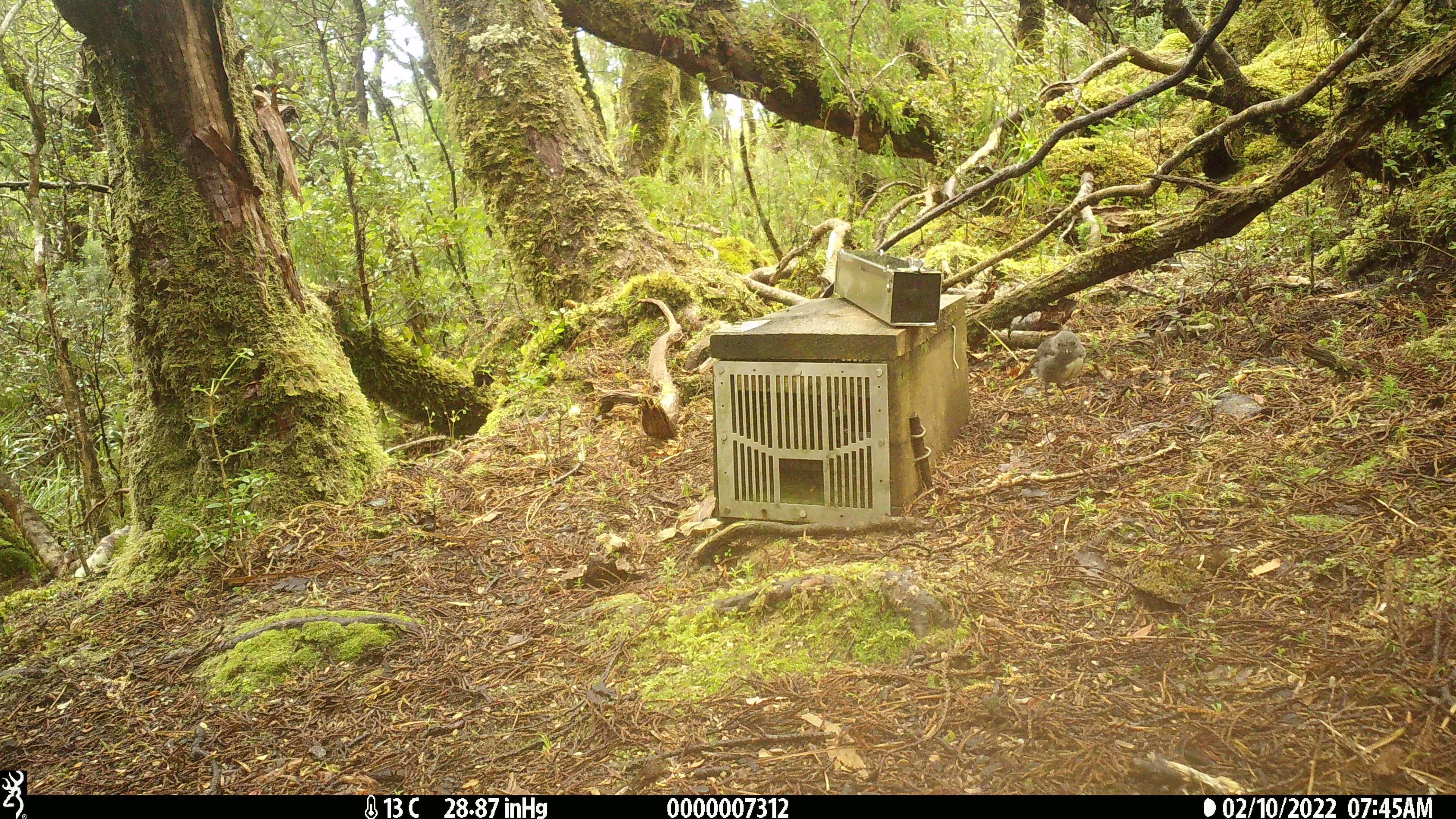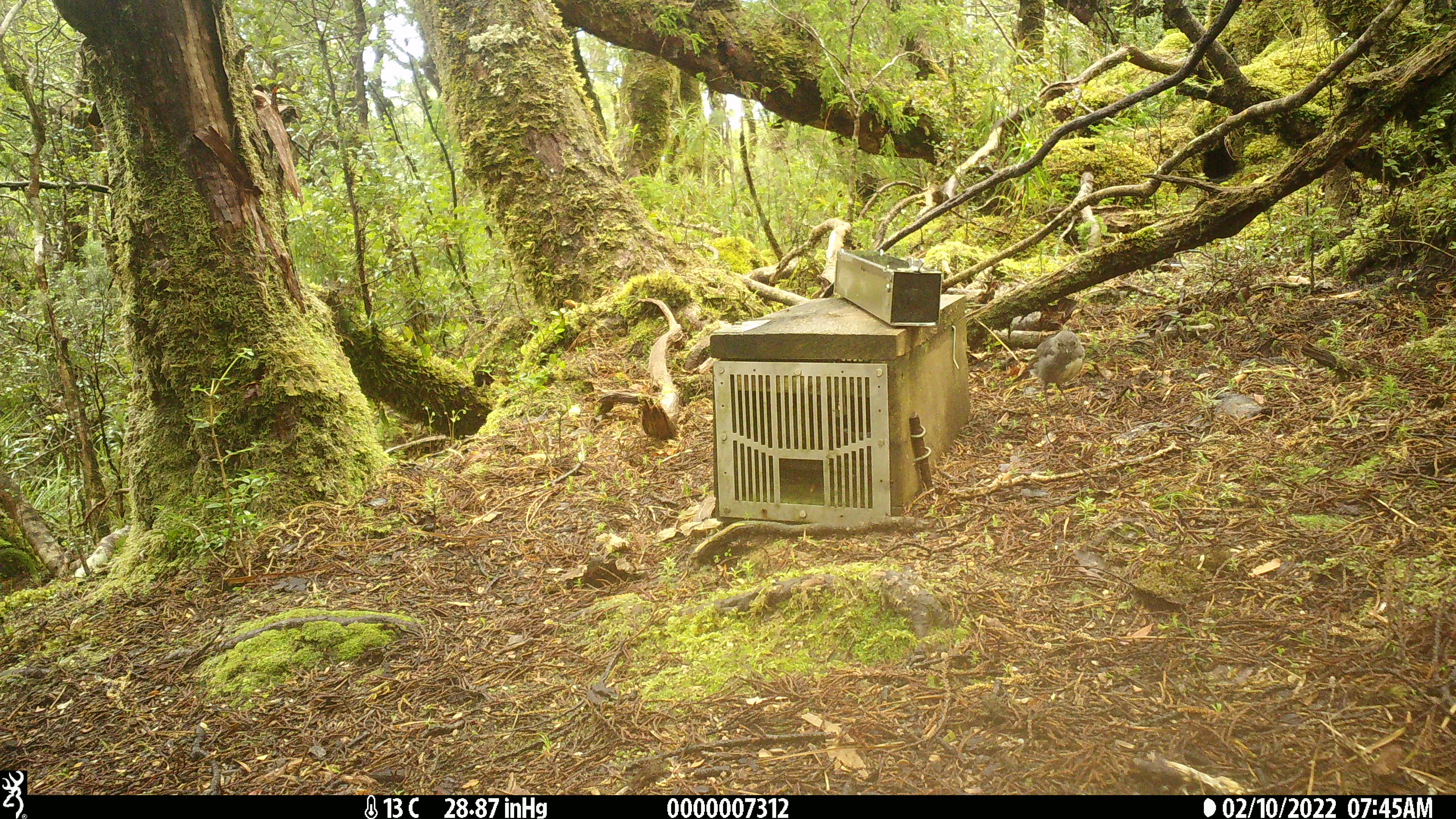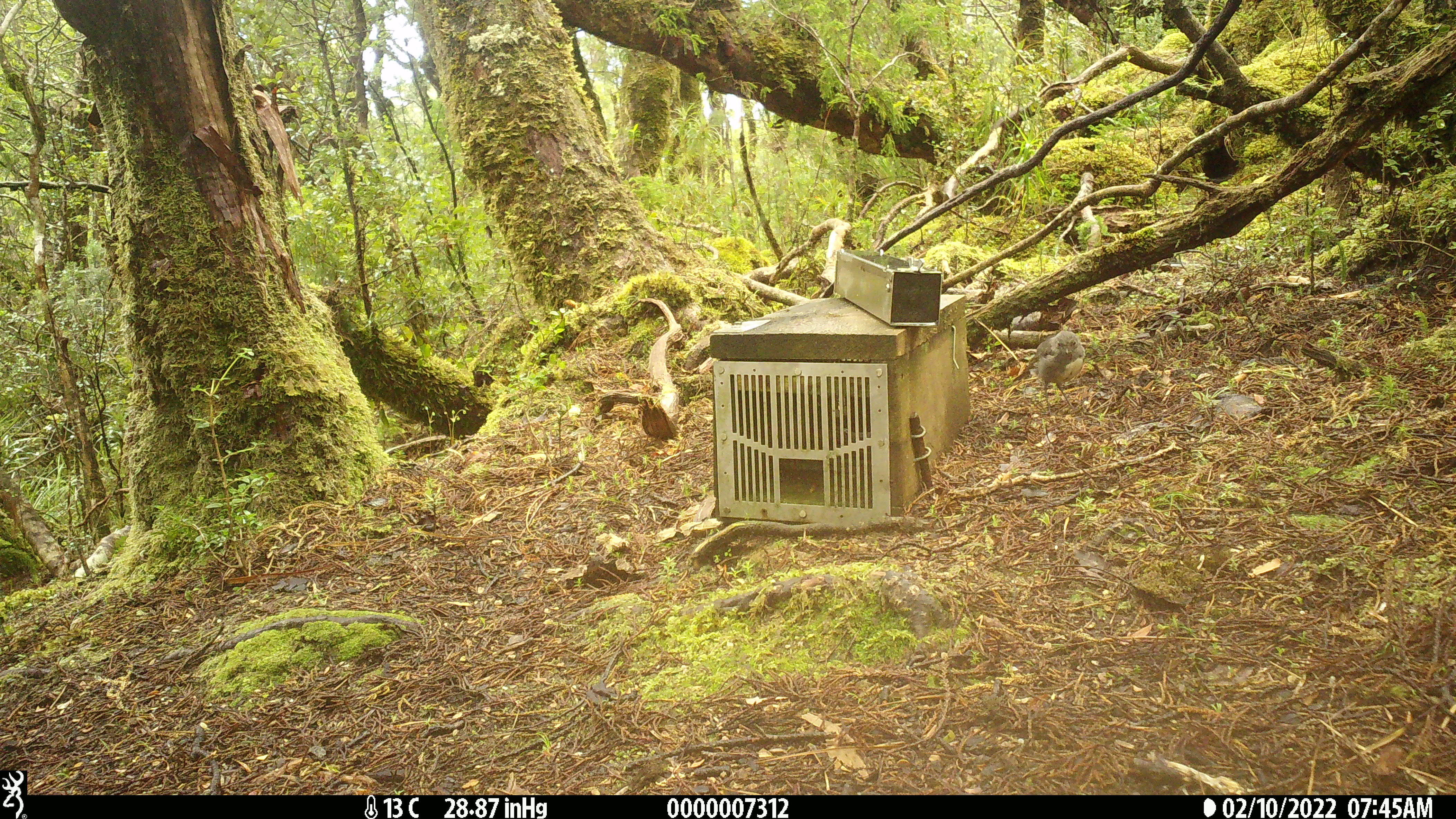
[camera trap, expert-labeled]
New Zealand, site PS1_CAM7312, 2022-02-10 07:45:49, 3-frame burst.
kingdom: Animalia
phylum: Chordata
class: Aves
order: Passeriformes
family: Petroicidae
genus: Petroica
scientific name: Petroica australis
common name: new zealand robin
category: robin